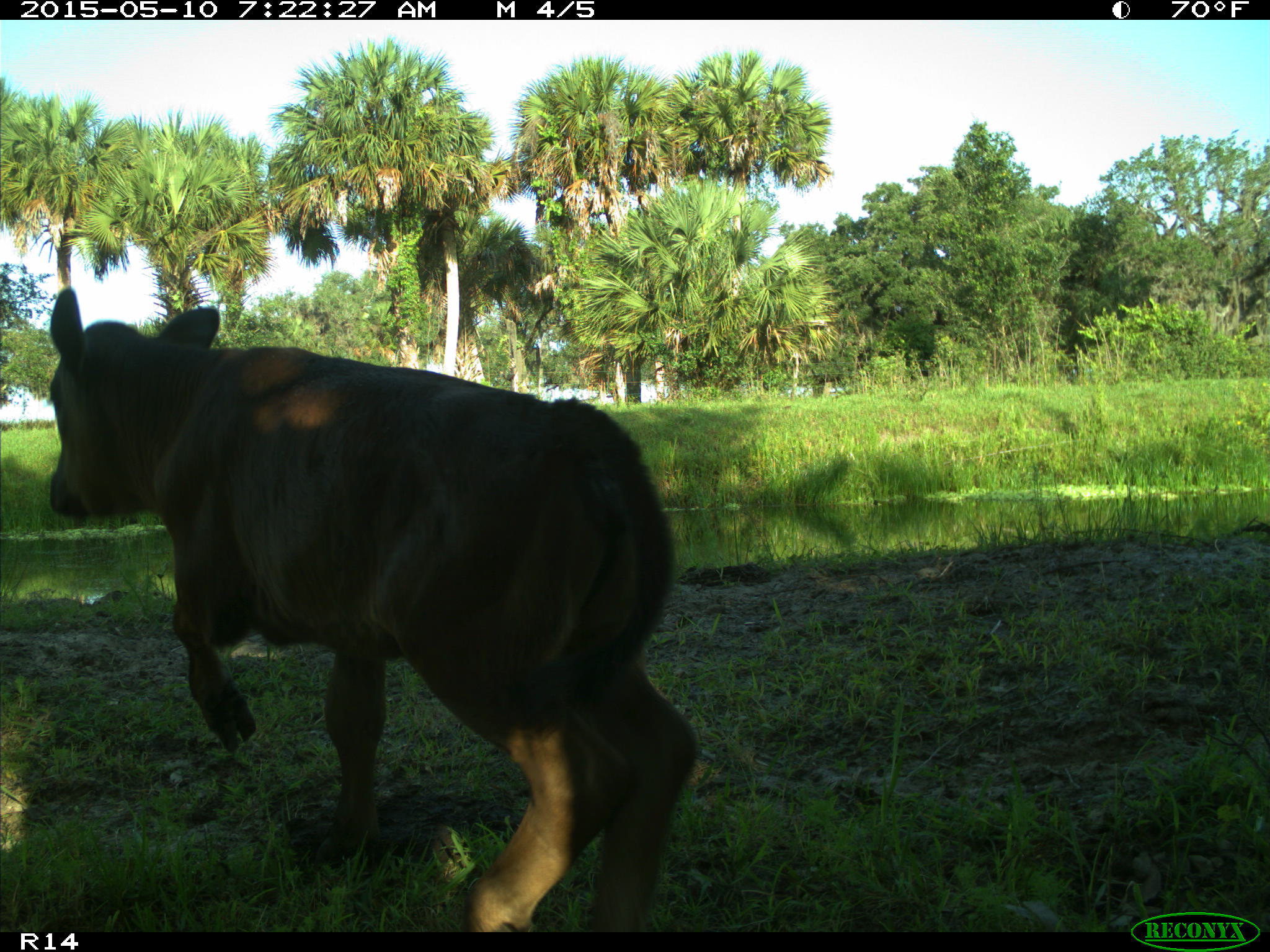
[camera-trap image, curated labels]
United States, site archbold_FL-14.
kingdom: Animalia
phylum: Chordata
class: Mammalia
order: Artiodactyla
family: Bovidae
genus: Bos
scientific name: Bos taurus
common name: domestic cow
Bos taurus (domestic cow).